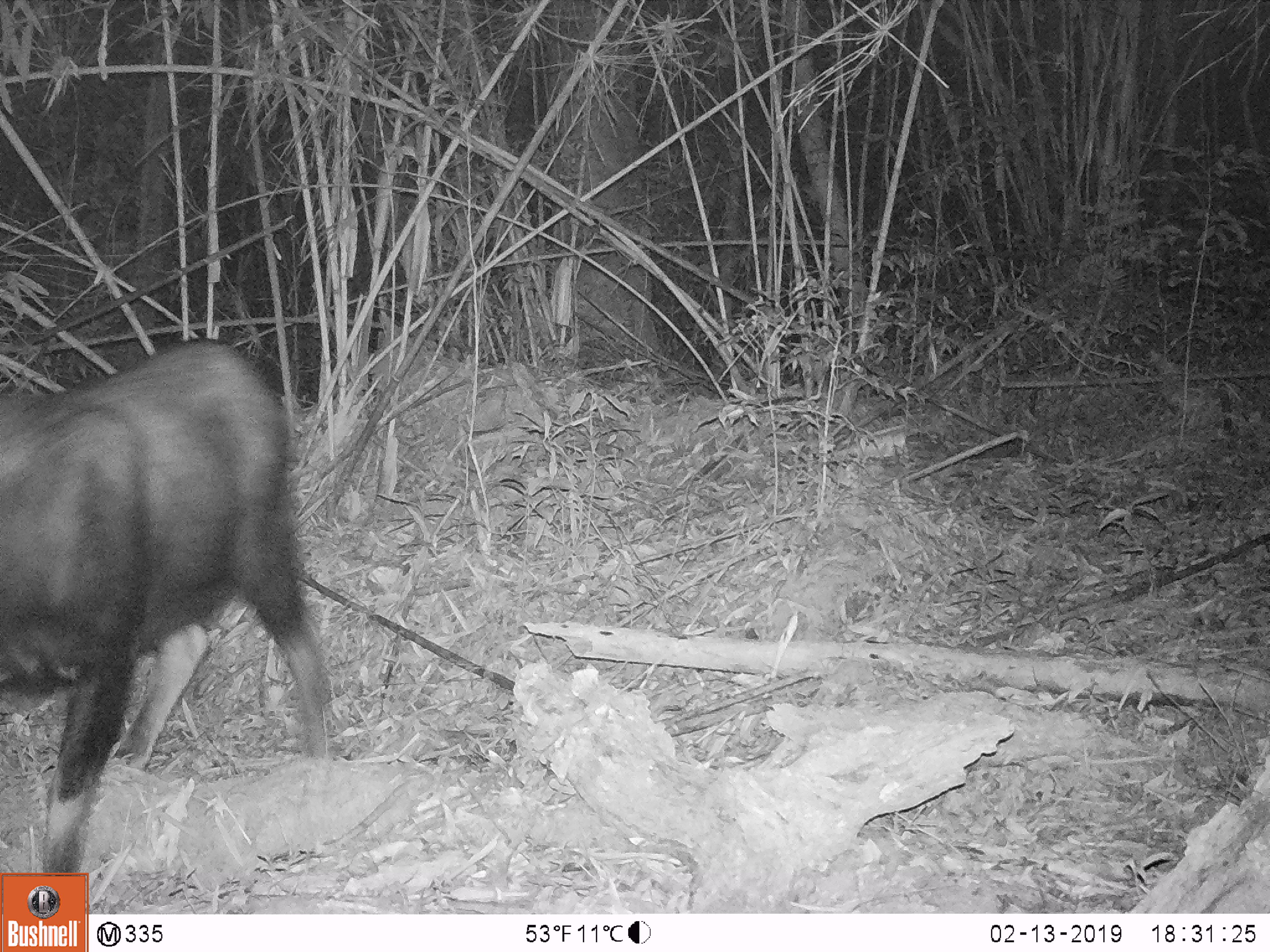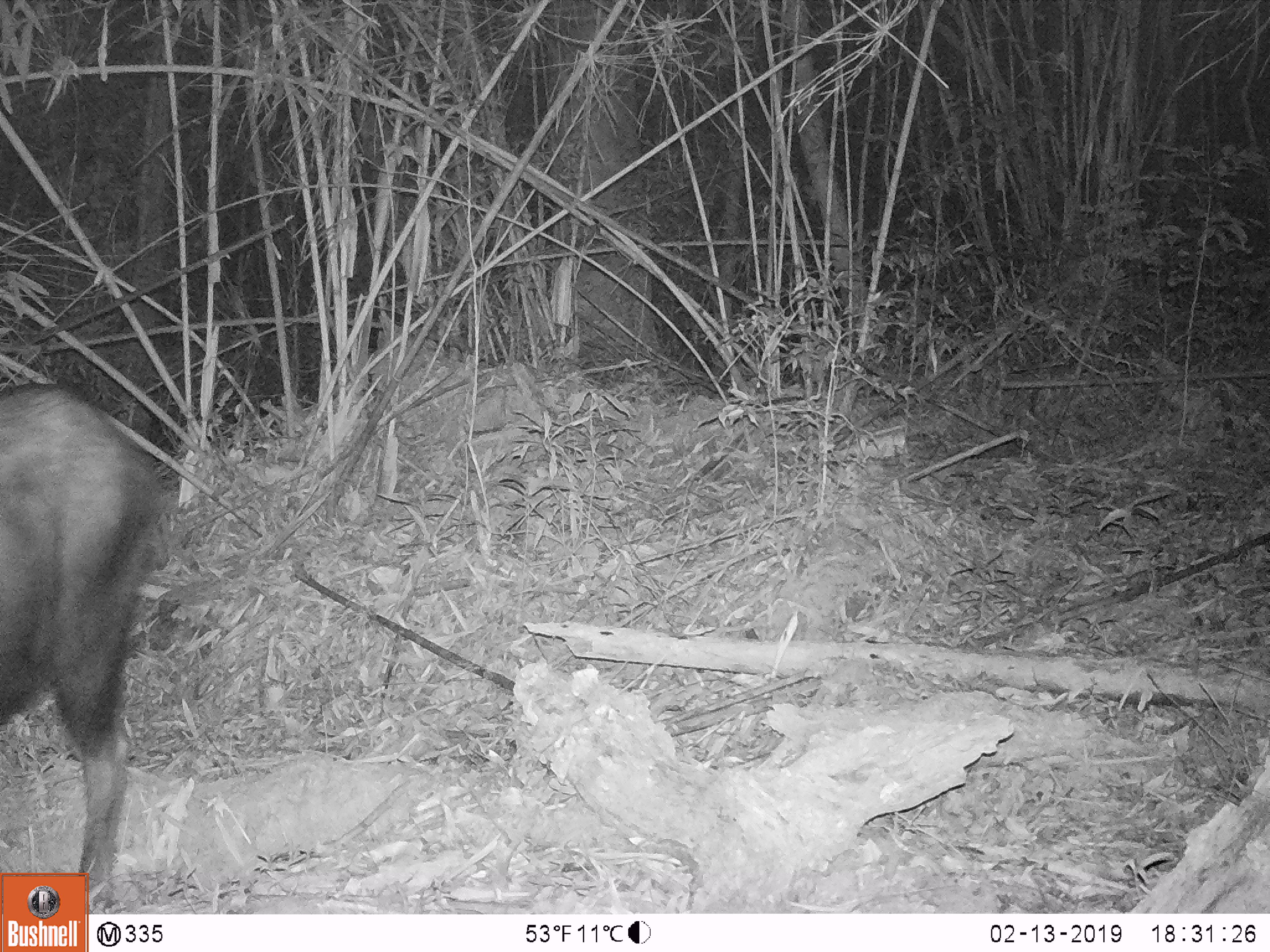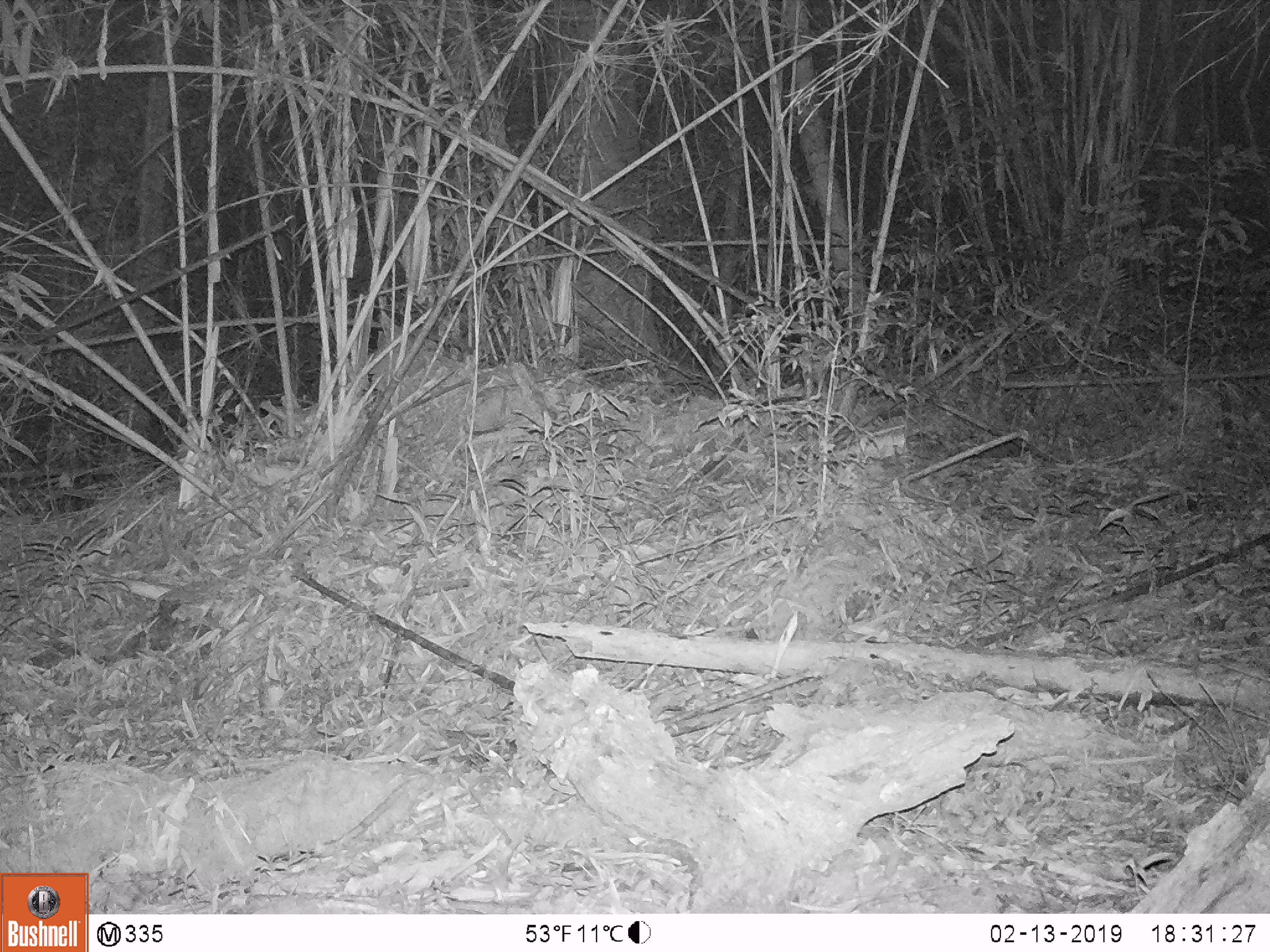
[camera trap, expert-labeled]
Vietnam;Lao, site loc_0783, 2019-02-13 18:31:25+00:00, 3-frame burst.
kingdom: Animalia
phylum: Chordata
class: Mammalia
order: Artiodactyla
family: Bovidae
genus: Capricornis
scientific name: Capricornis sumatraensis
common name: chinese serow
Chinese serow (Capricornis sumatraensis). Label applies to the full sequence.